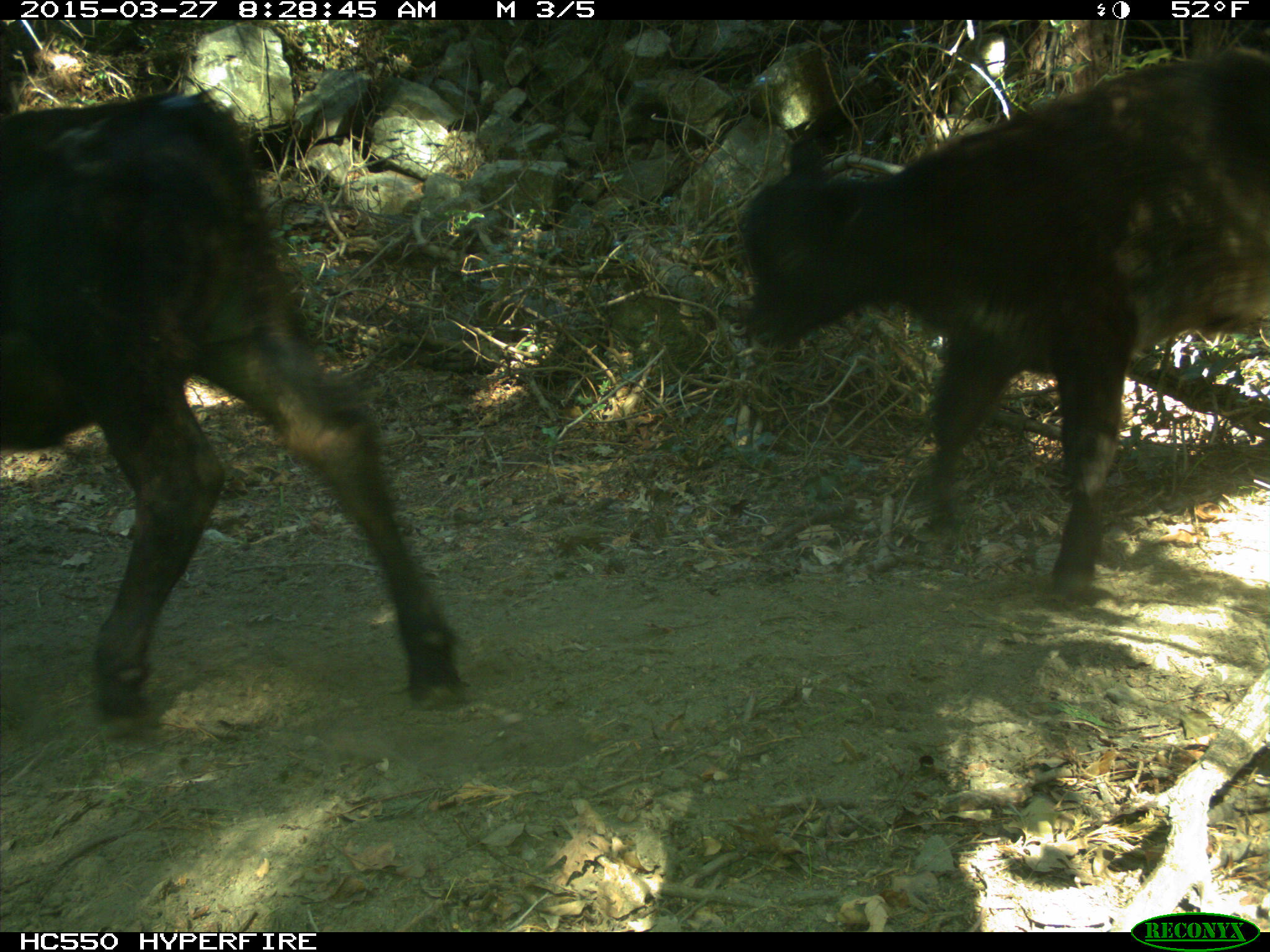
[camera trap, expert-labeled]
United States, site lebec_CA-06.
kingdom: Animalia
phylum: Chordata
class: Mammalia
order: Artiodactyla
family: Bovidae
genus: Bos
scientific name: Bos taurus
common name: domestic cow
Bos taurus (domestic cow).